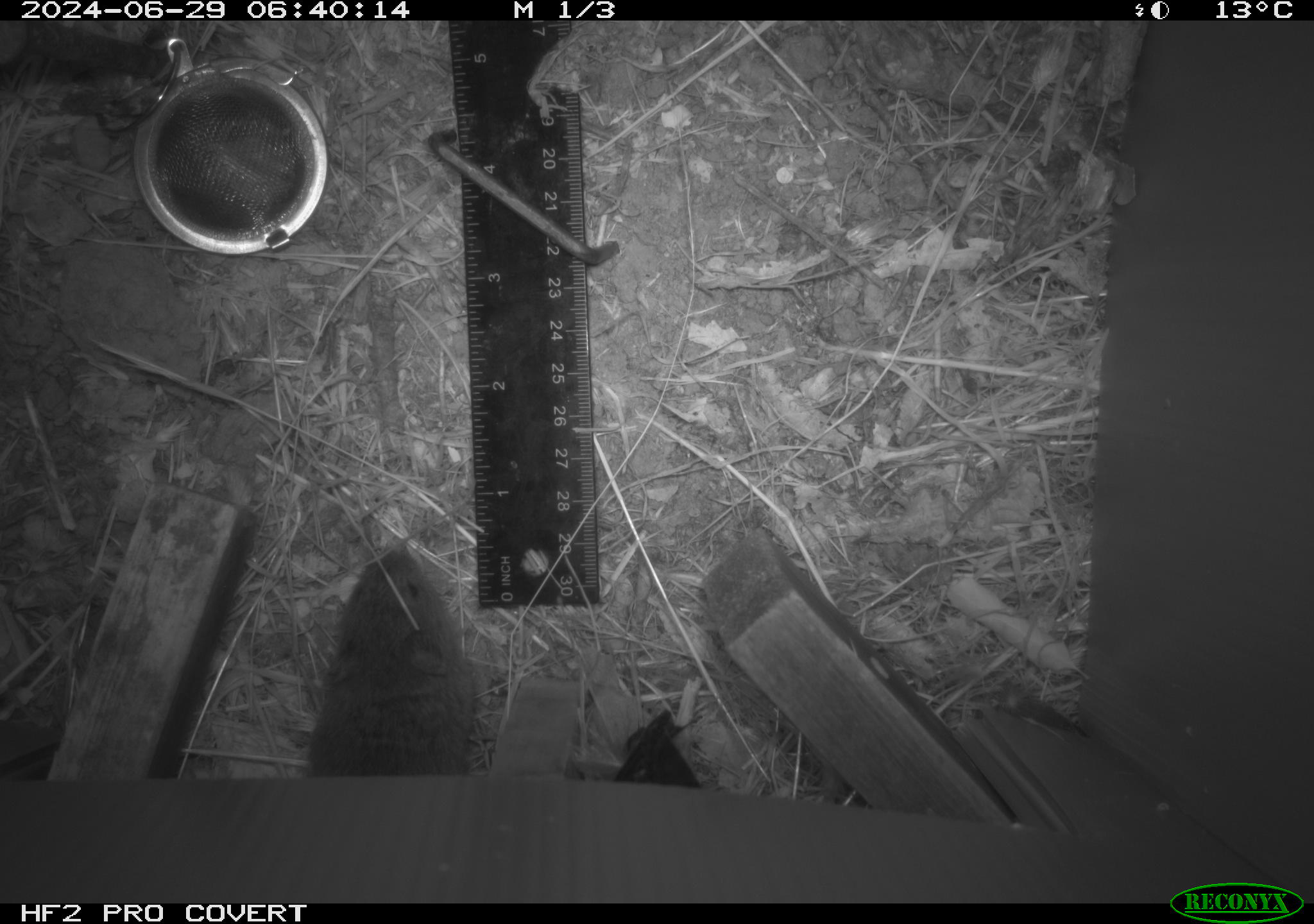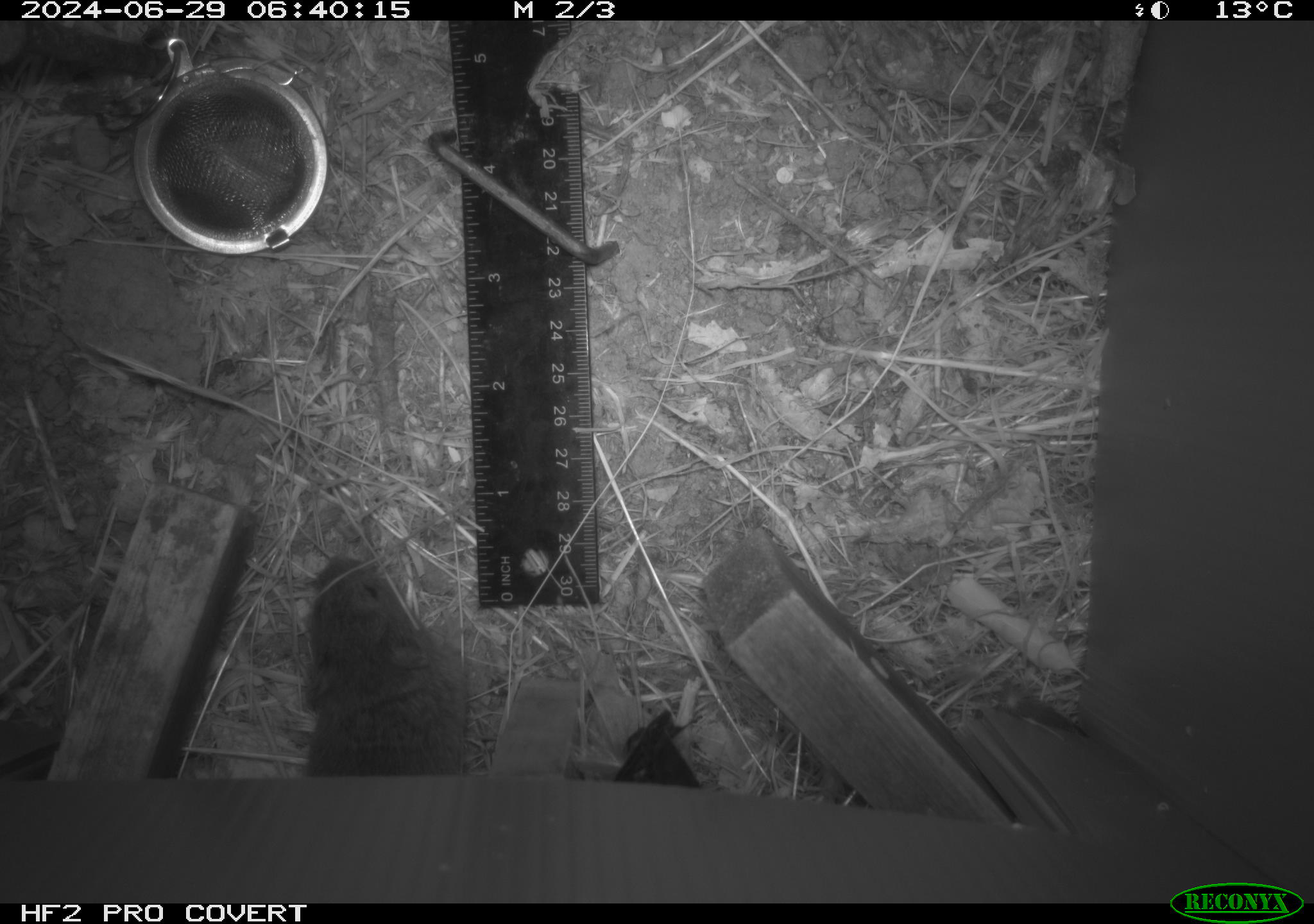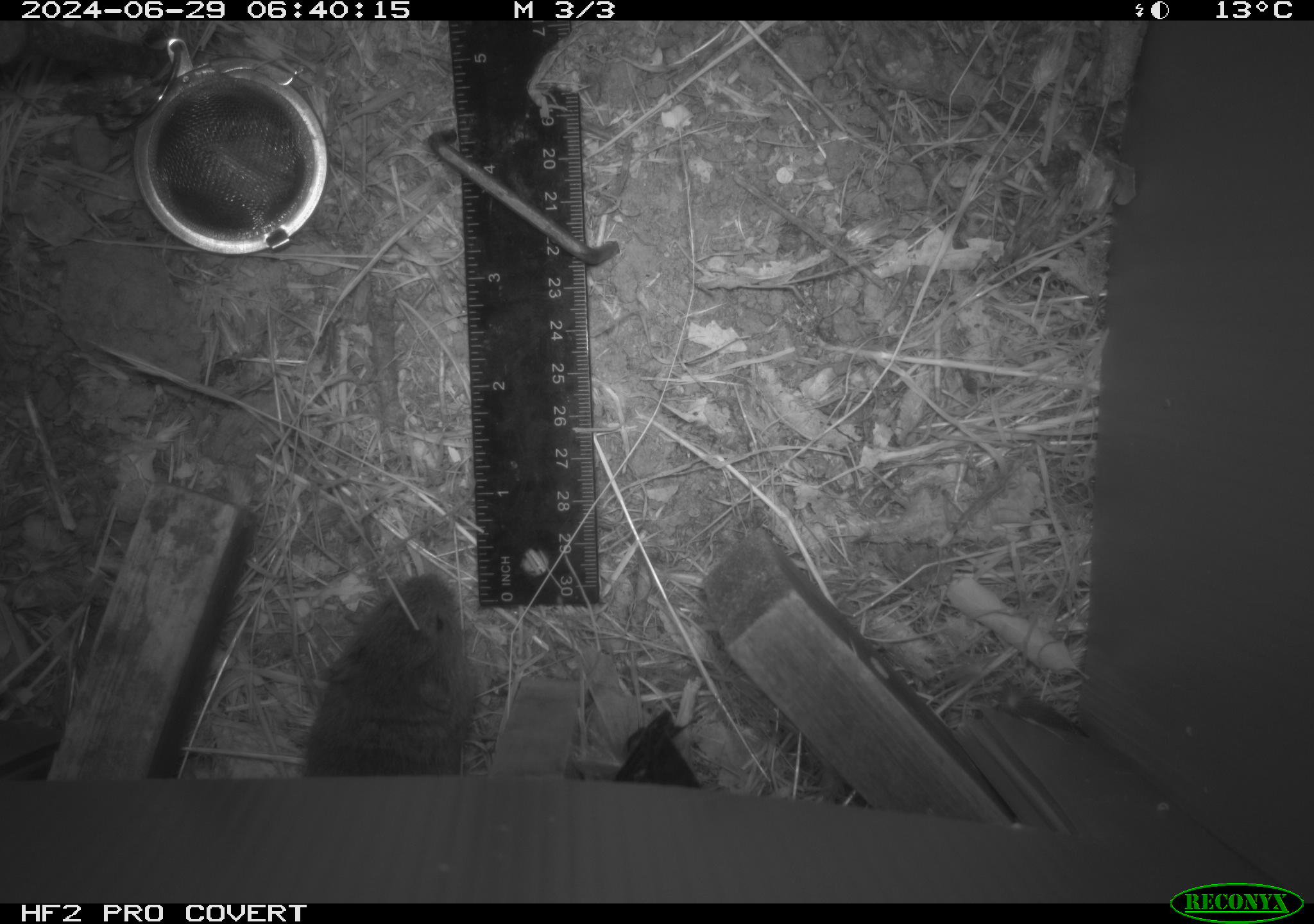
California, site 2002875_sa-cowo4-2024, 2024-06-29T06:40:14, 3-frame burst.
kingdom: Animalia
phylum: Chordata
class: Mammalia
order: Rodentia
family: Cricetidae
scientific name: Arvicolinae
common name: voles, lemmings, and muskrats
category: arvicolinae subfamily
Arvicolinae subfamily (voles, lemmings, and muskrats) (Arvicolinae).